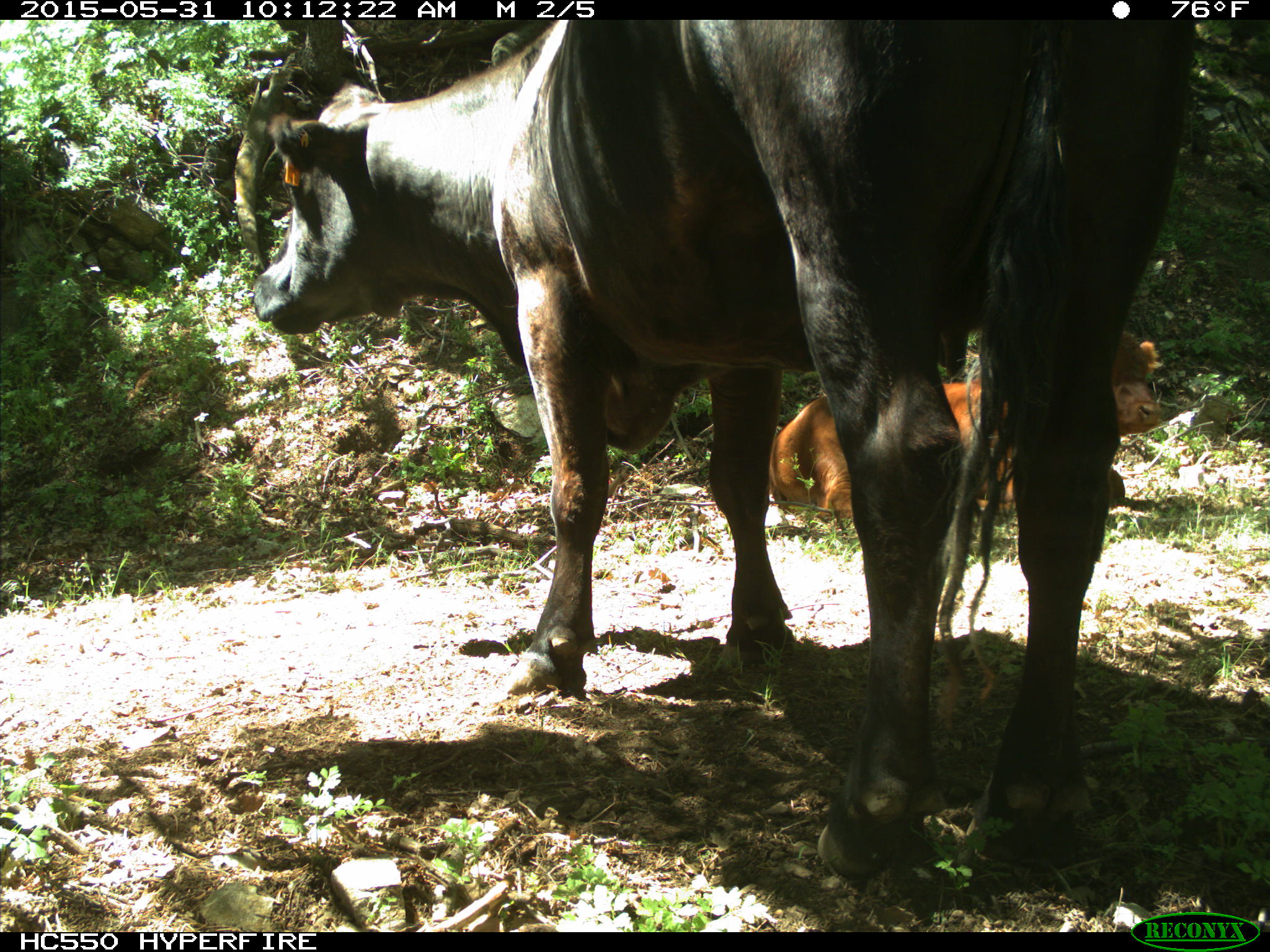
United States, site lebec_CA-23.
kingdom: Animalia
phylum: Chordata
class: Mammalia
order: Artiodactyla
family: Bovidae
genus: Bos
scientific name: Bos taurus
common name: domestic cow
Bos taurus (domestic cow).